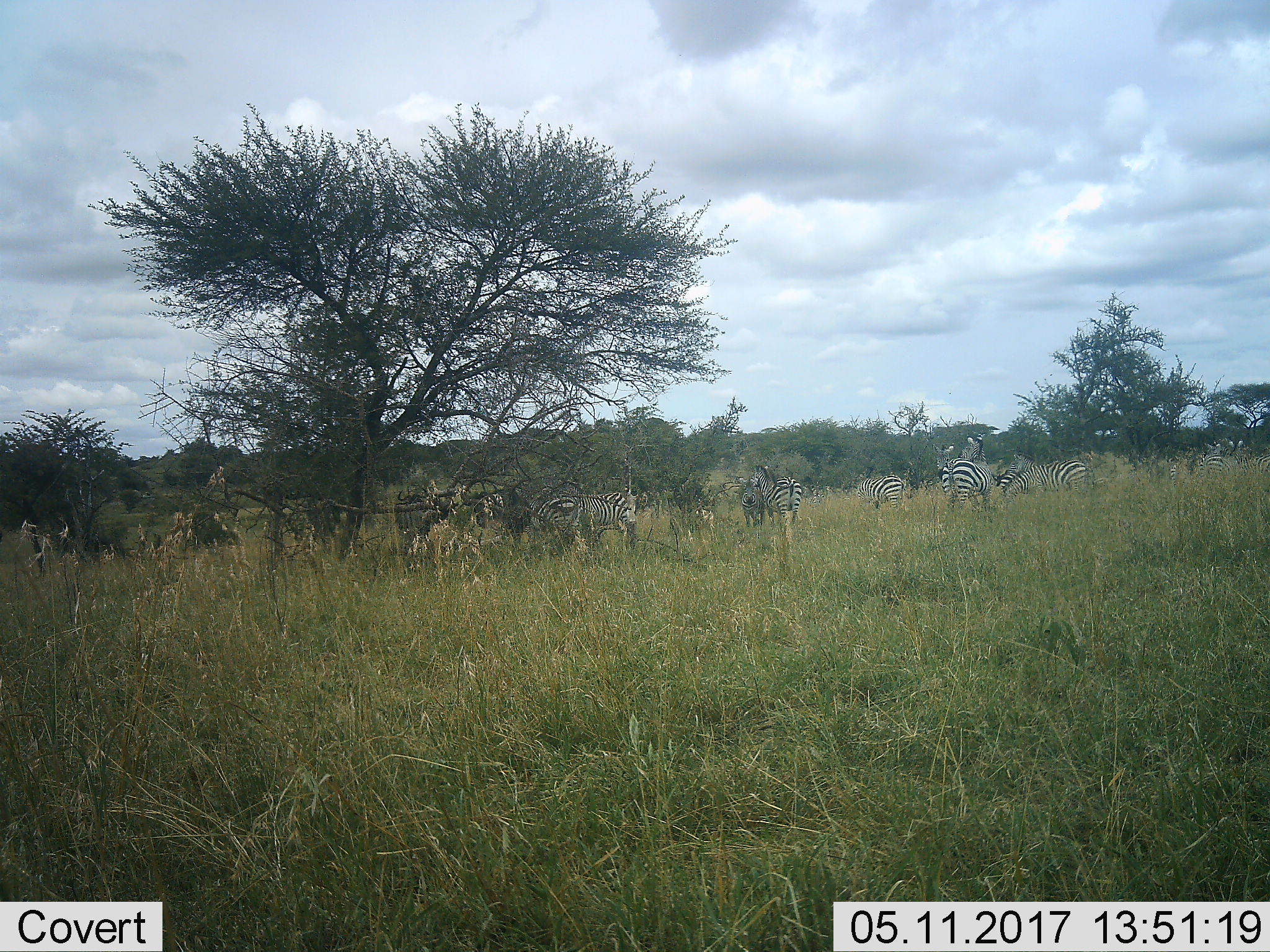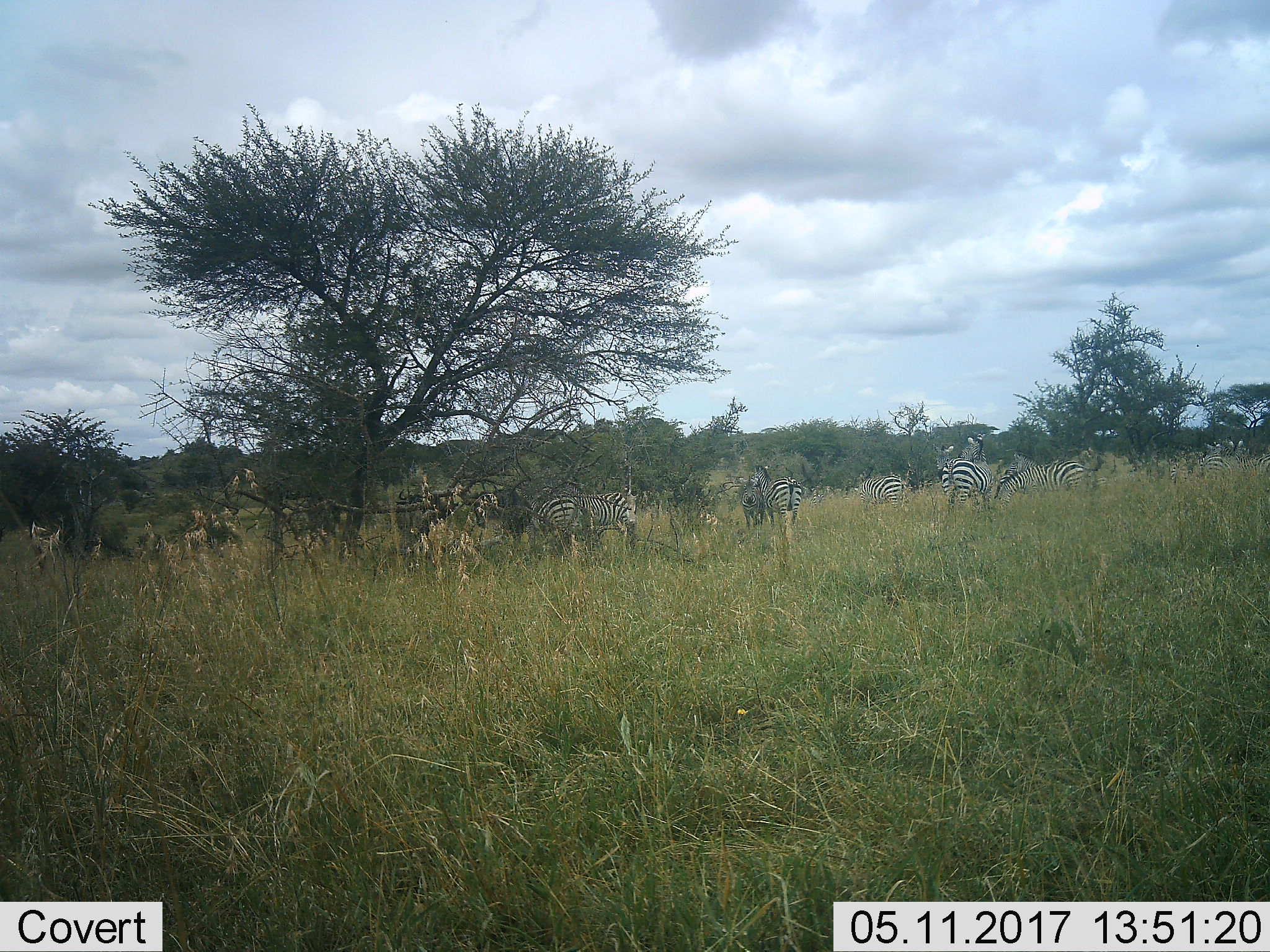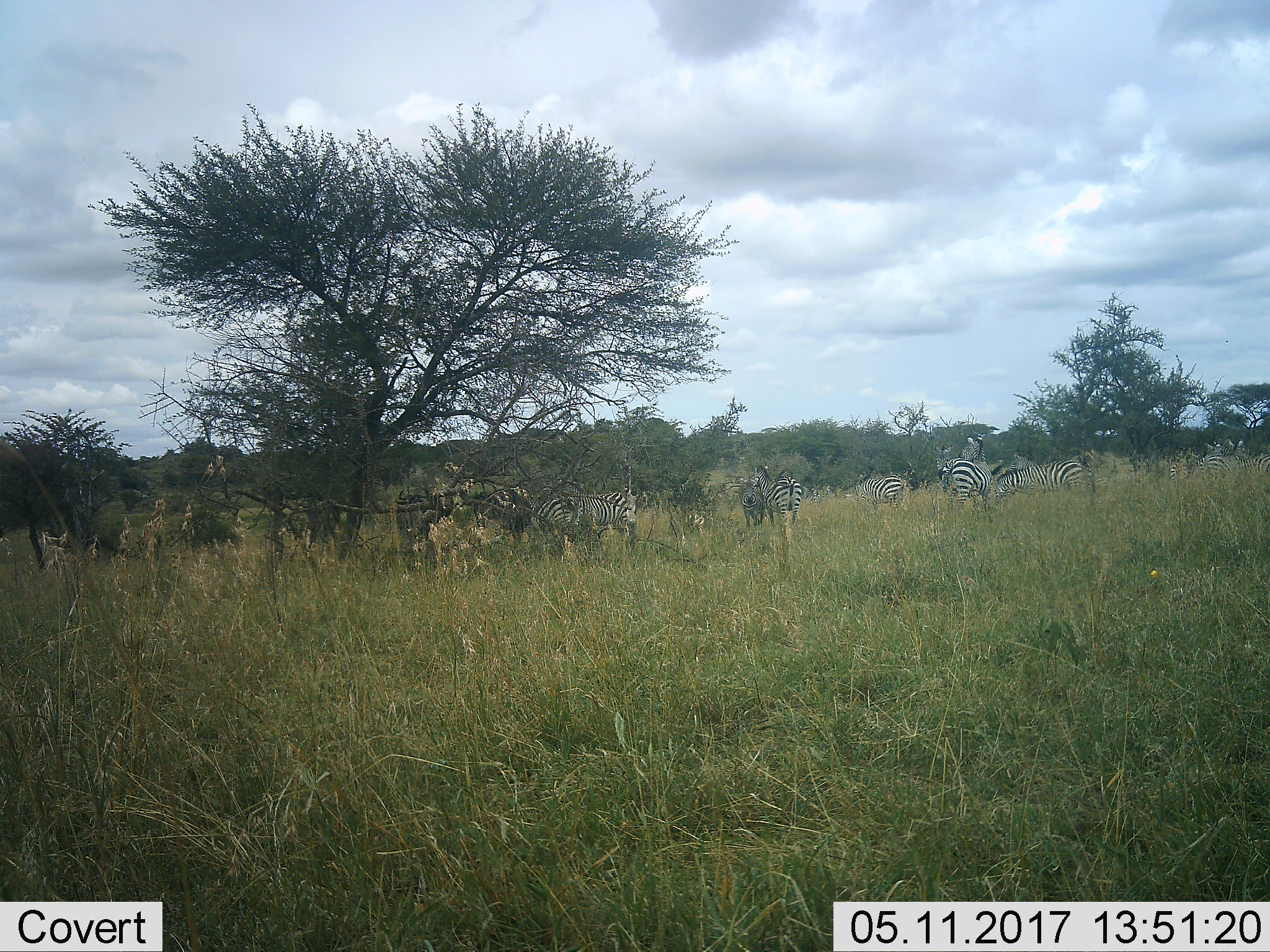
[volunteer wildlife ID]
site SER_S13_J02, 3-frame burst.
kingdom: Animalia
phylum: Chordata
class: Mammalia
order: Perissodactyla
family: Equidae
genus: Equus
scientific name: Equus quagga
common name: plains zebra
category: zebraplains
Zebraplains (plains zebra) (Equus quagga), count 11-50. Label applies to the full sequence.